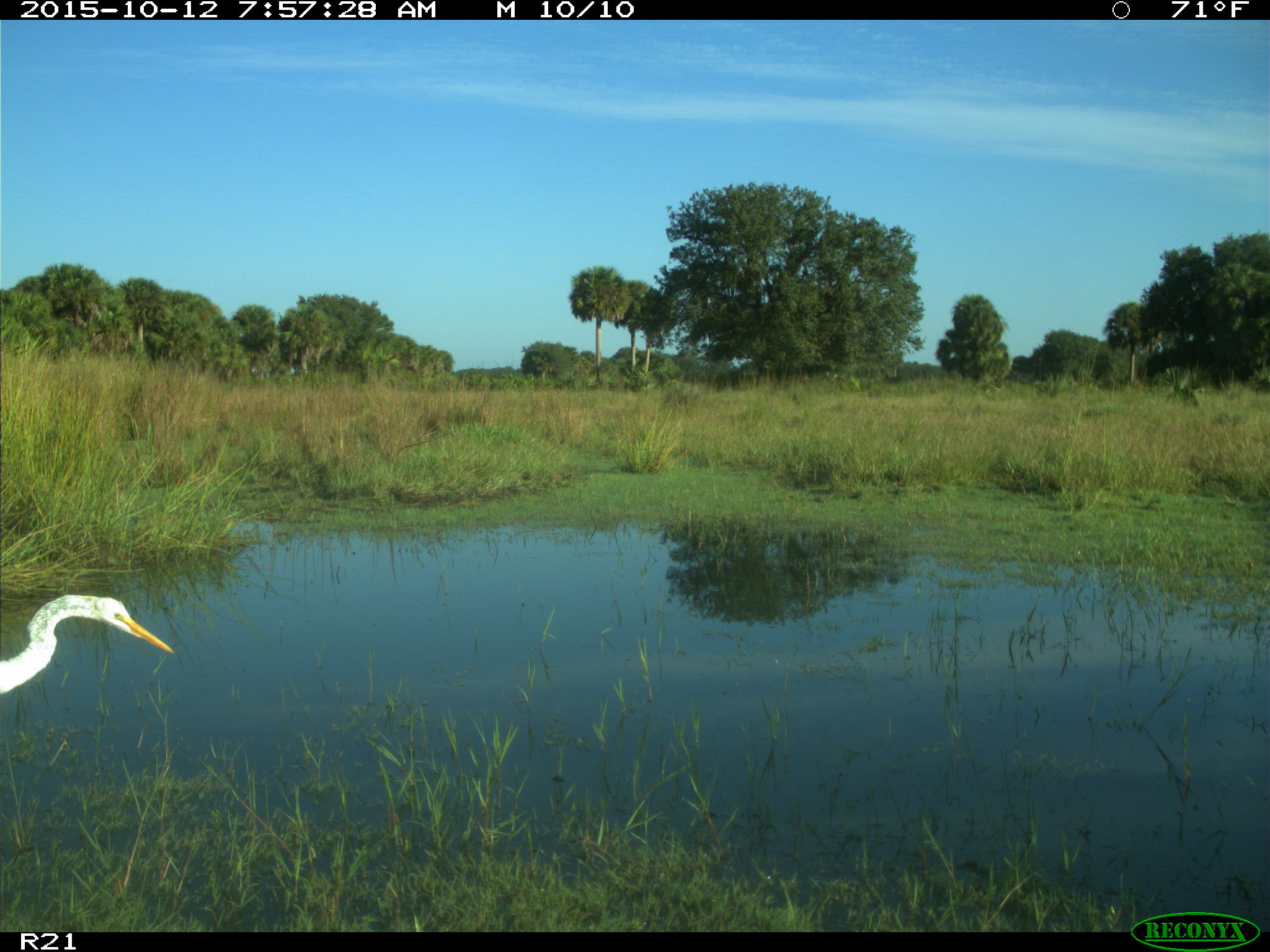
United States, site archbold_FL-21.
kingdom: Animalia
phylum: Chordata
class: Aves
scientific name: Aves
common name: birds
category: unidentified bird